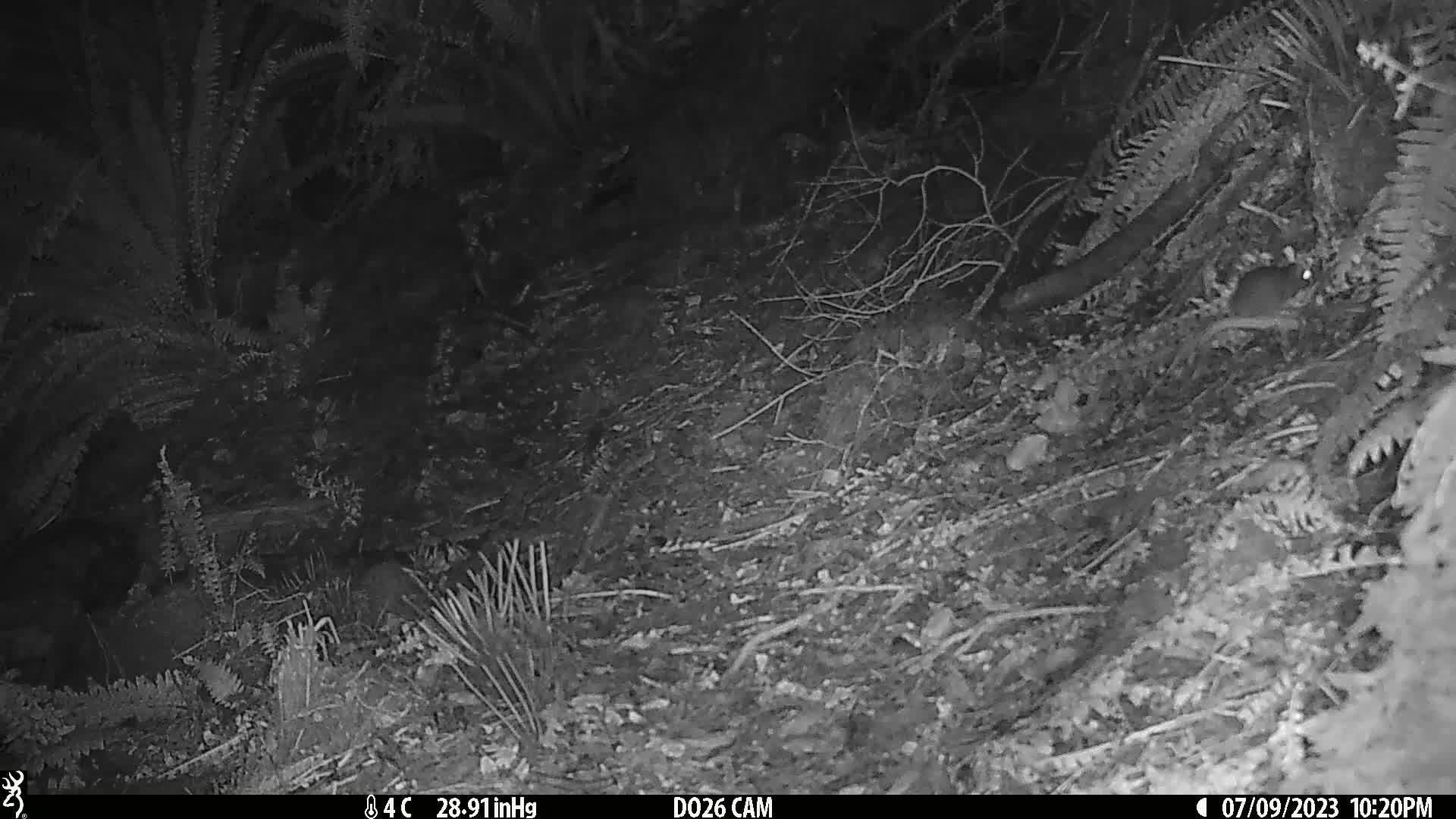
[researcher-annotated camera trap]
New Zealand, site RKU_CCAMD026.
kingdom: Animalia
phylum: Chordata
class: Mammalia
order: Rodentia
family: Muridae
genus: Rattus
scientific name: Rattus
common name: rat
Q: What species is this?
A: Rat (Rattus).